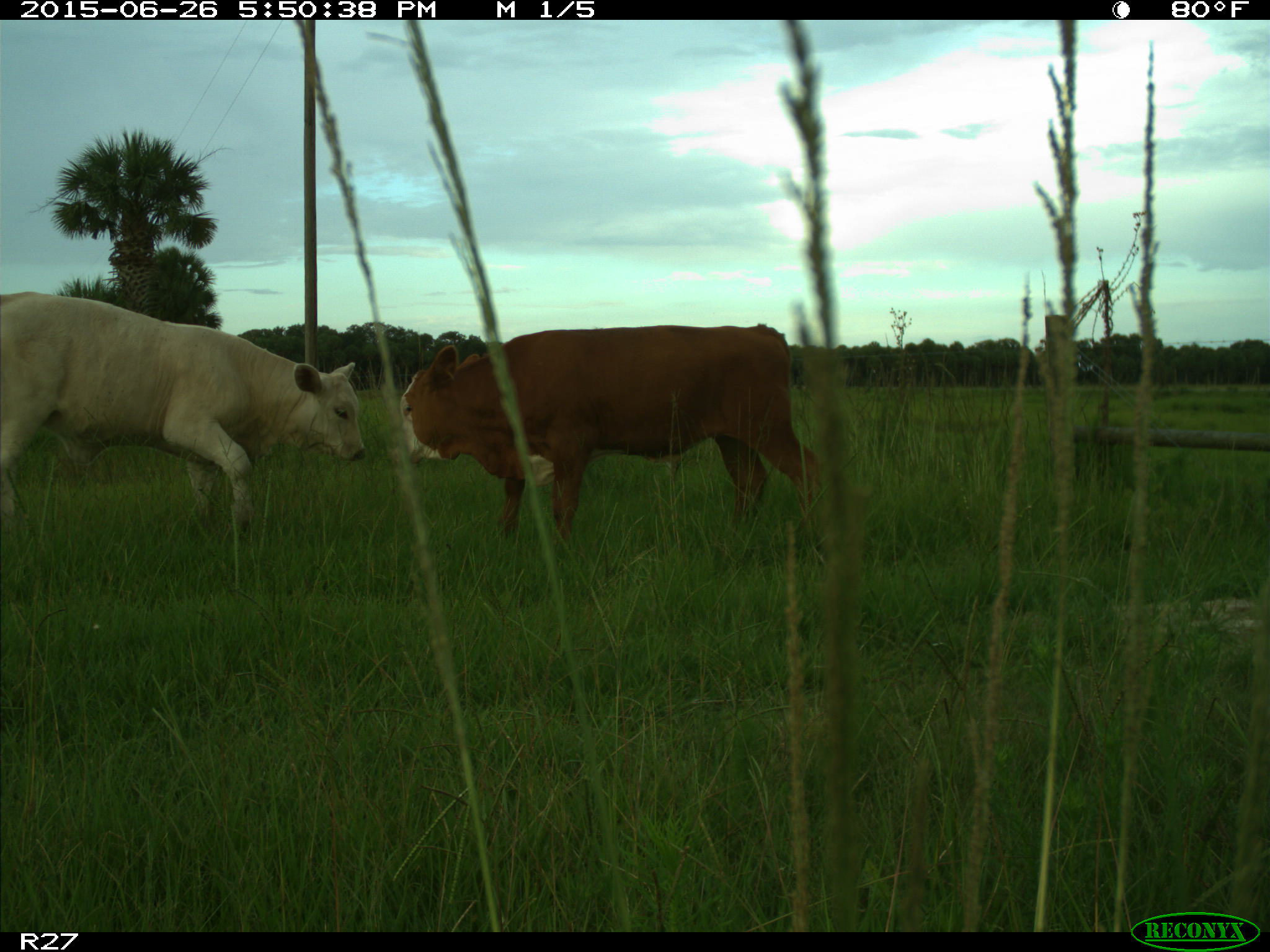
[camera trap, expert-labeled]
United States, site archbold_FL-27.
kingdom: Animalia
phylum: Chordata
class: Mammalia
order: Artiodactyla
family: Bovidae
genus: Bos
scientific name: Bos taurus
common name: domestic cow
Bos taurus (domestic cow).